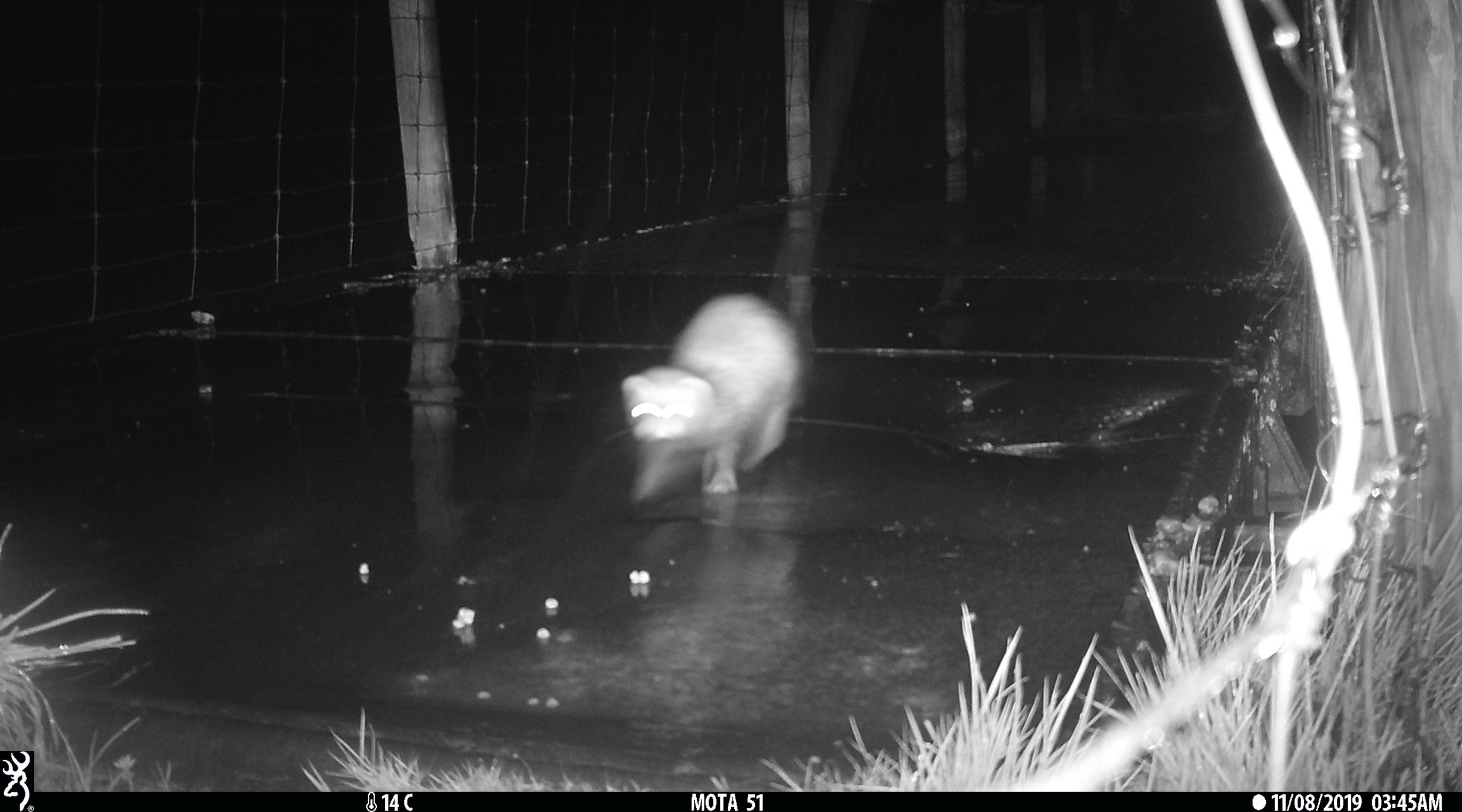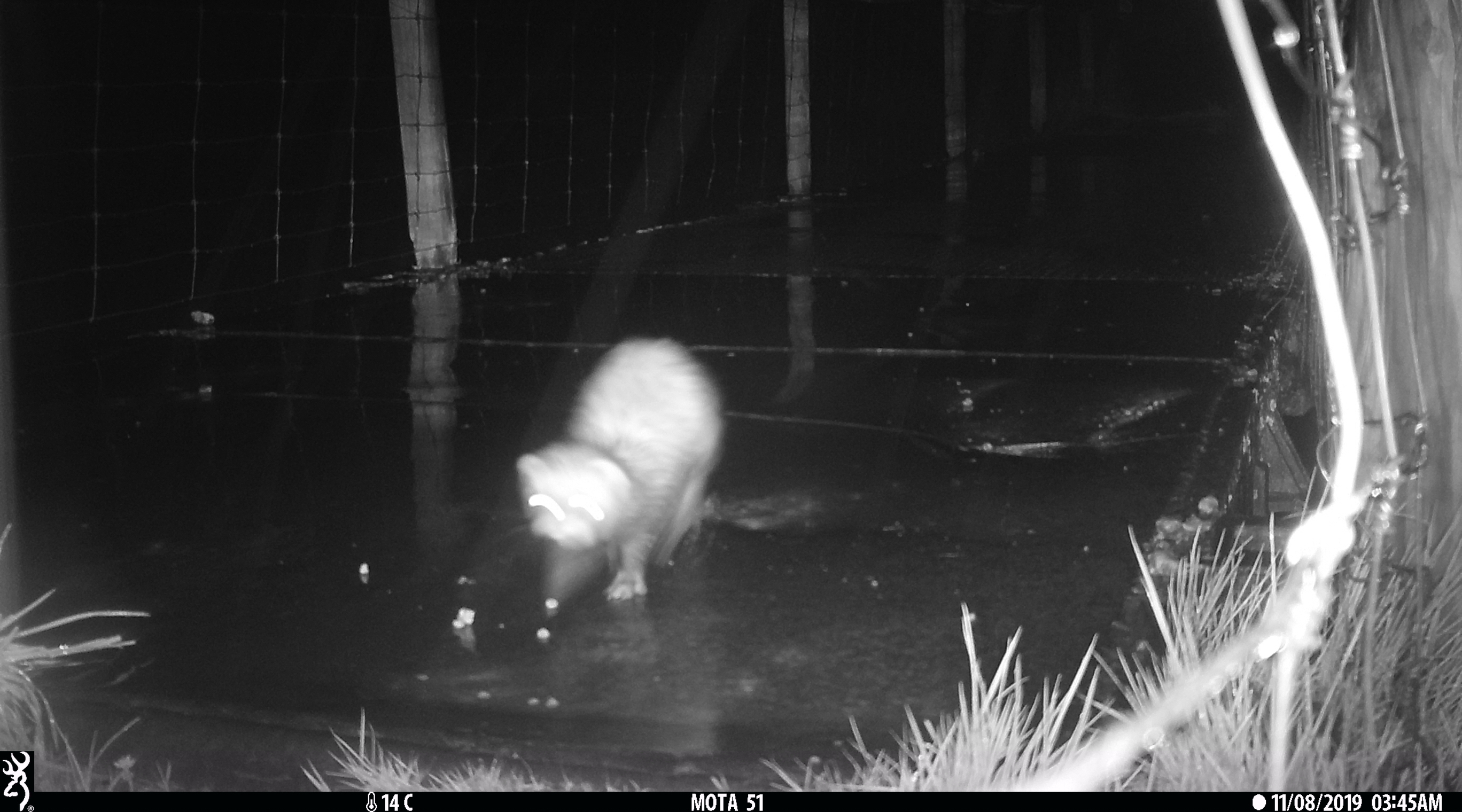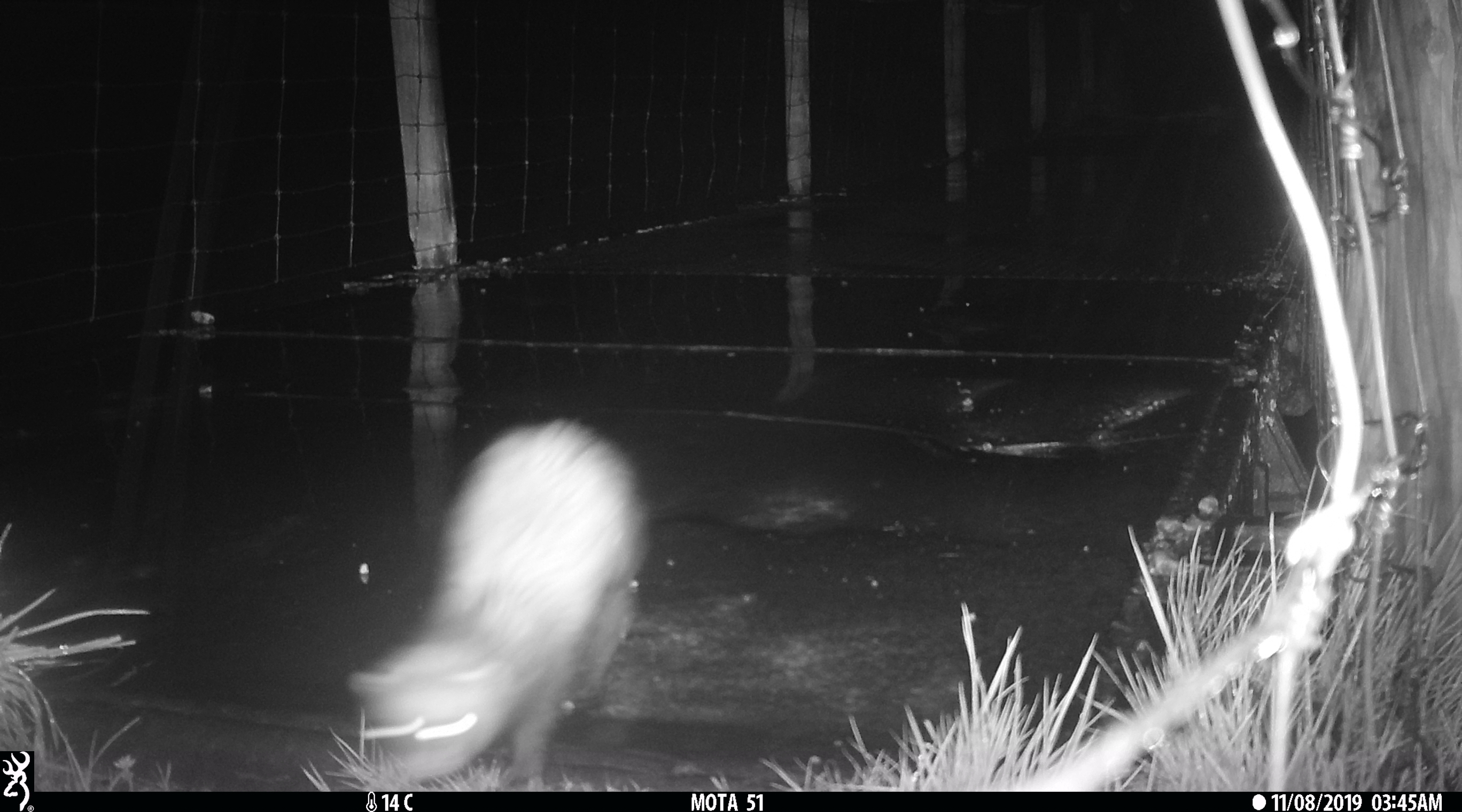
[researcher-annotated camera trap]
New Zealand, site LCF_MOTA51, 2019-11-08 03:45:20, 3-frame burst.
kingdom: Animalia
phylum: Chordata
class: Mammalia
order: Carnivora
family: Mustelidae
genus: Mustela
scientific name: Mustela furo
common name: ferret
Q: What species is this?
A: Ferret (Mustela furo).